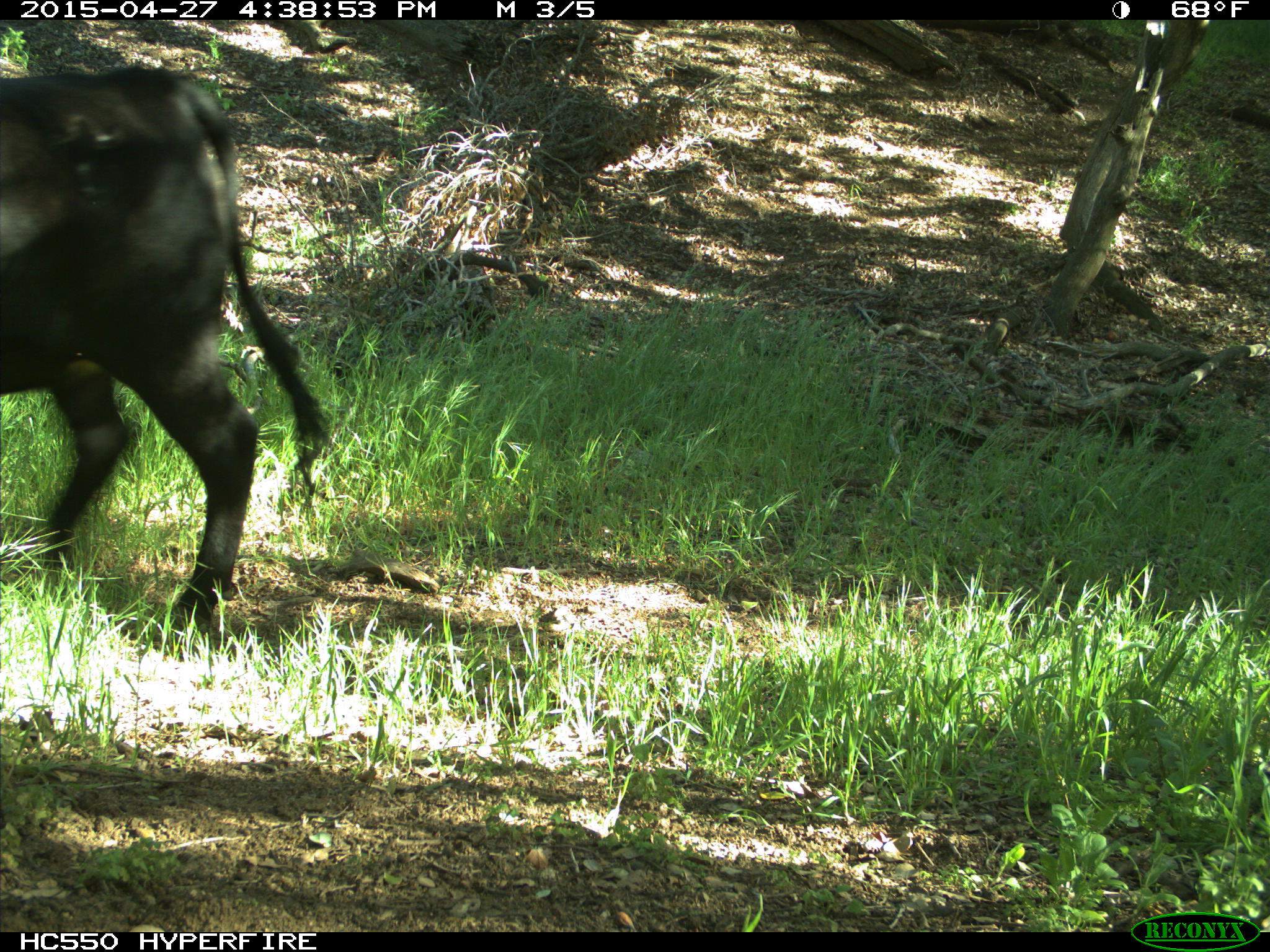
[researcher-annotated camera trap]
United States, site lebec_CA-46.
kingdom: Animalia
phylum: Chordata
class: Mammalia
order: Artiodactyla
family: Bovidae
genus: Bos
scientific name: Bos taurus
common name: domestic cow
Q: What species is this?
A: Bos taurus (domestic cow).